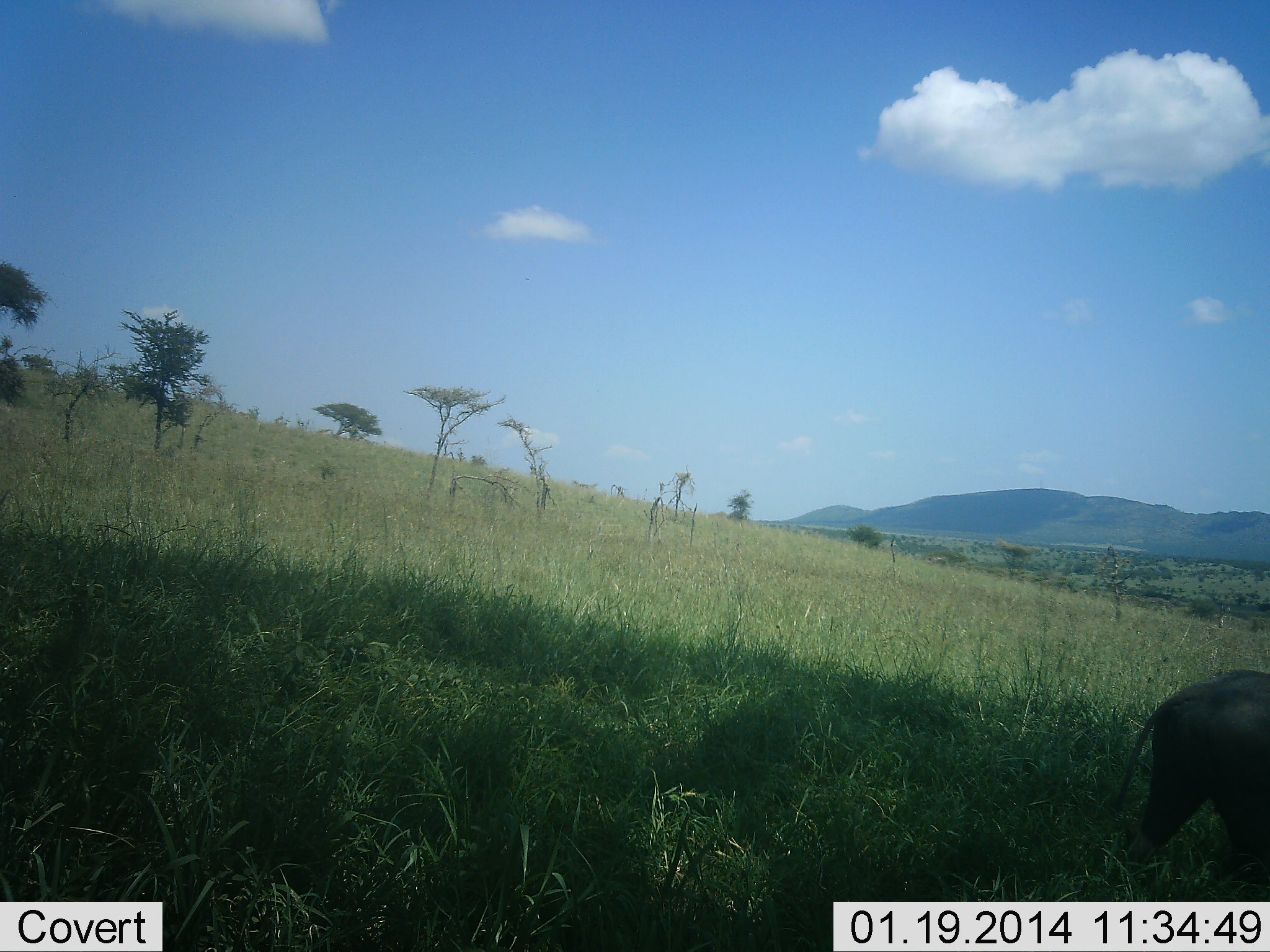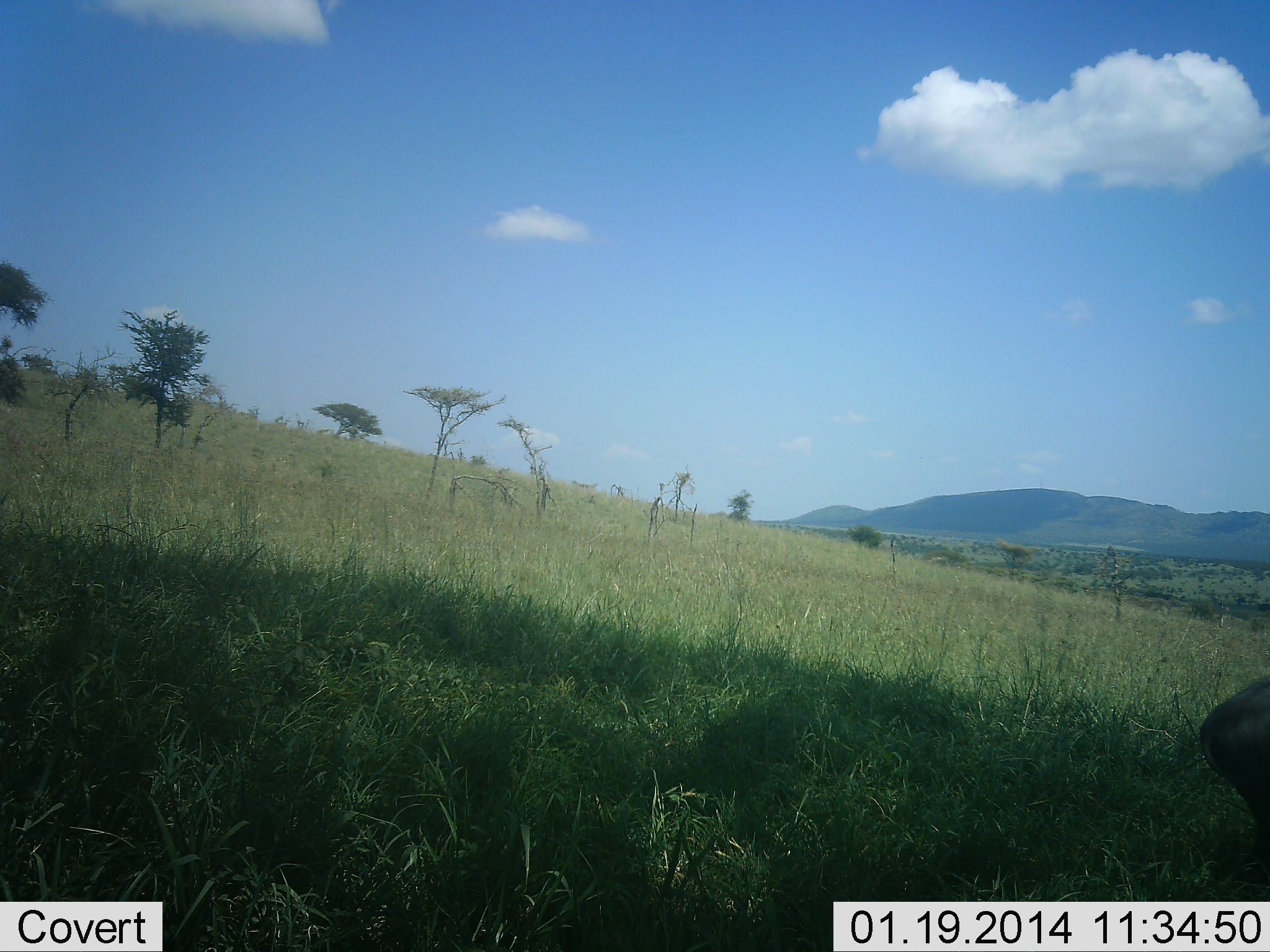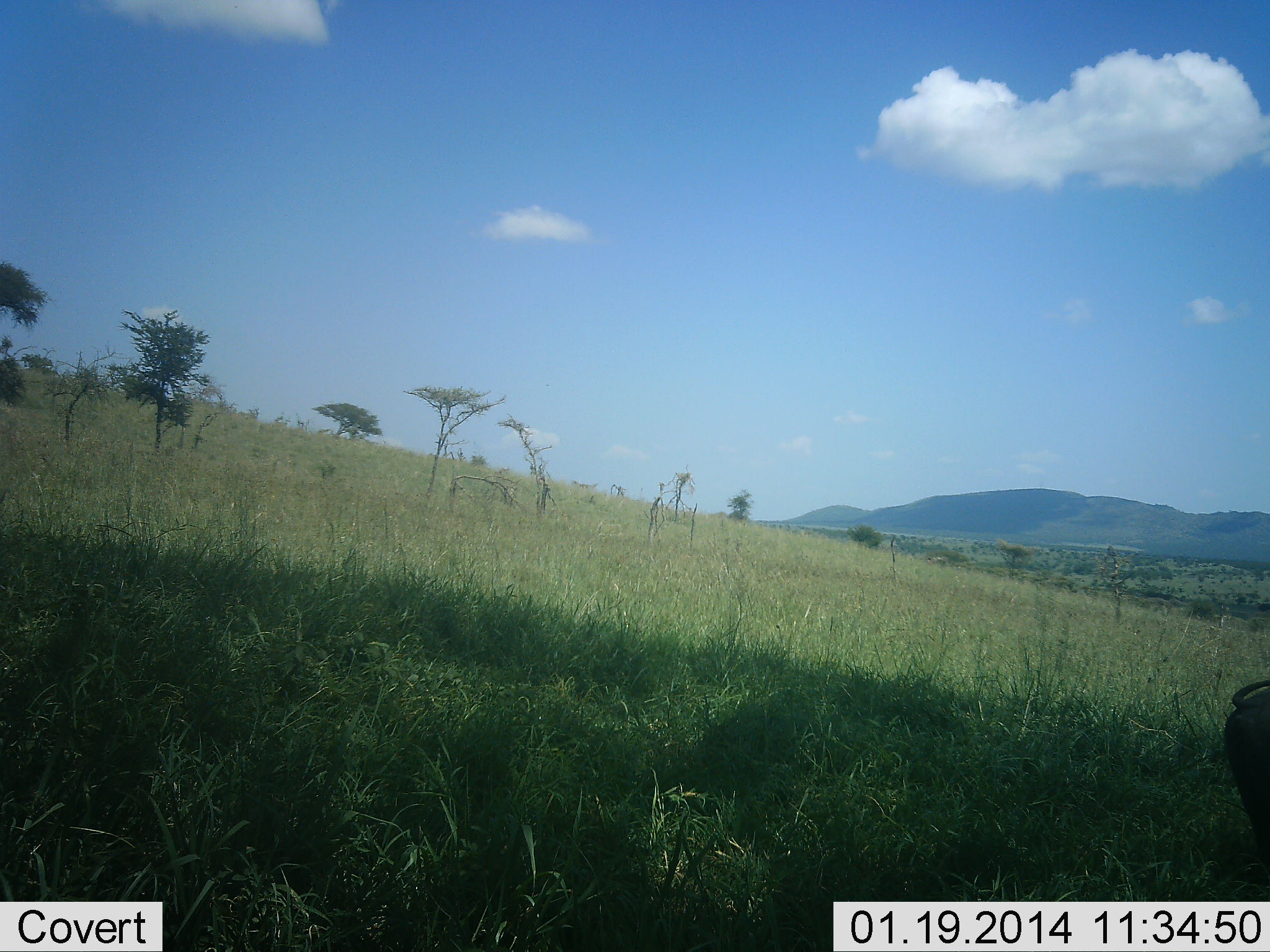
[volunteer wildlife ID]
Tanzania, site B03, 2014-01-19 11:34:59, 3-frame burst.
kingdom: Animalia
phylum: Chordata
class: Mammalia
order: Artiodactyla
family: Suidae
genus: Phacochoerus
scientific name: Phacochoerus africanus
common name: warthog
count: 1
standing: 0%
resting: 10%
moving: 80%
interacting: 0%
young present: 0%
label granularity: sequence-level